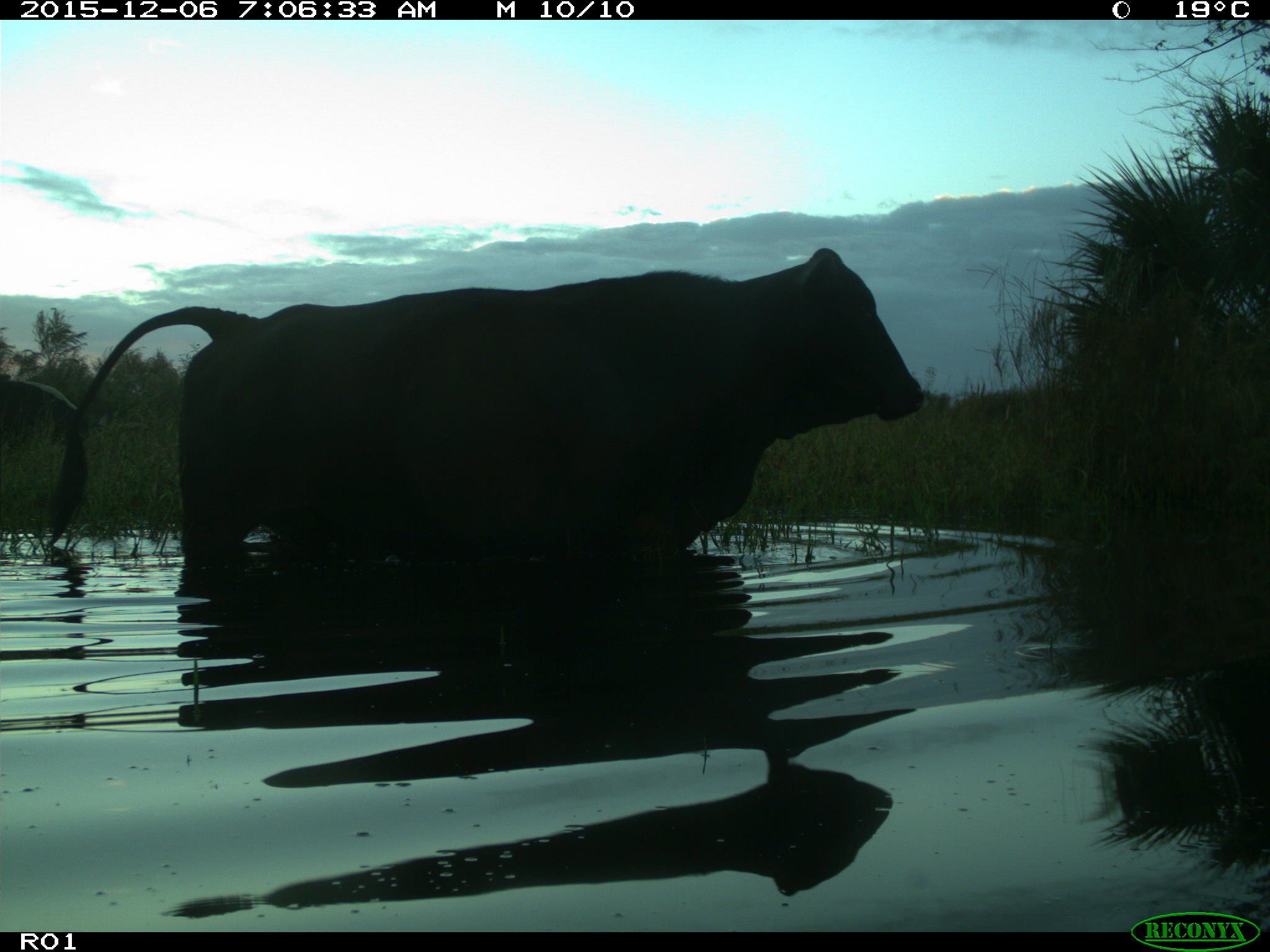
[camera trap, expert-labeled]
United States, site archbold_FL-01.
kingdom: Animalia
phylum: Chordata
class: Mammalia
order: Artiodactyla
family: Bovidae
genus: Bos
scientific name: Bos taurus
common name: domestic cow